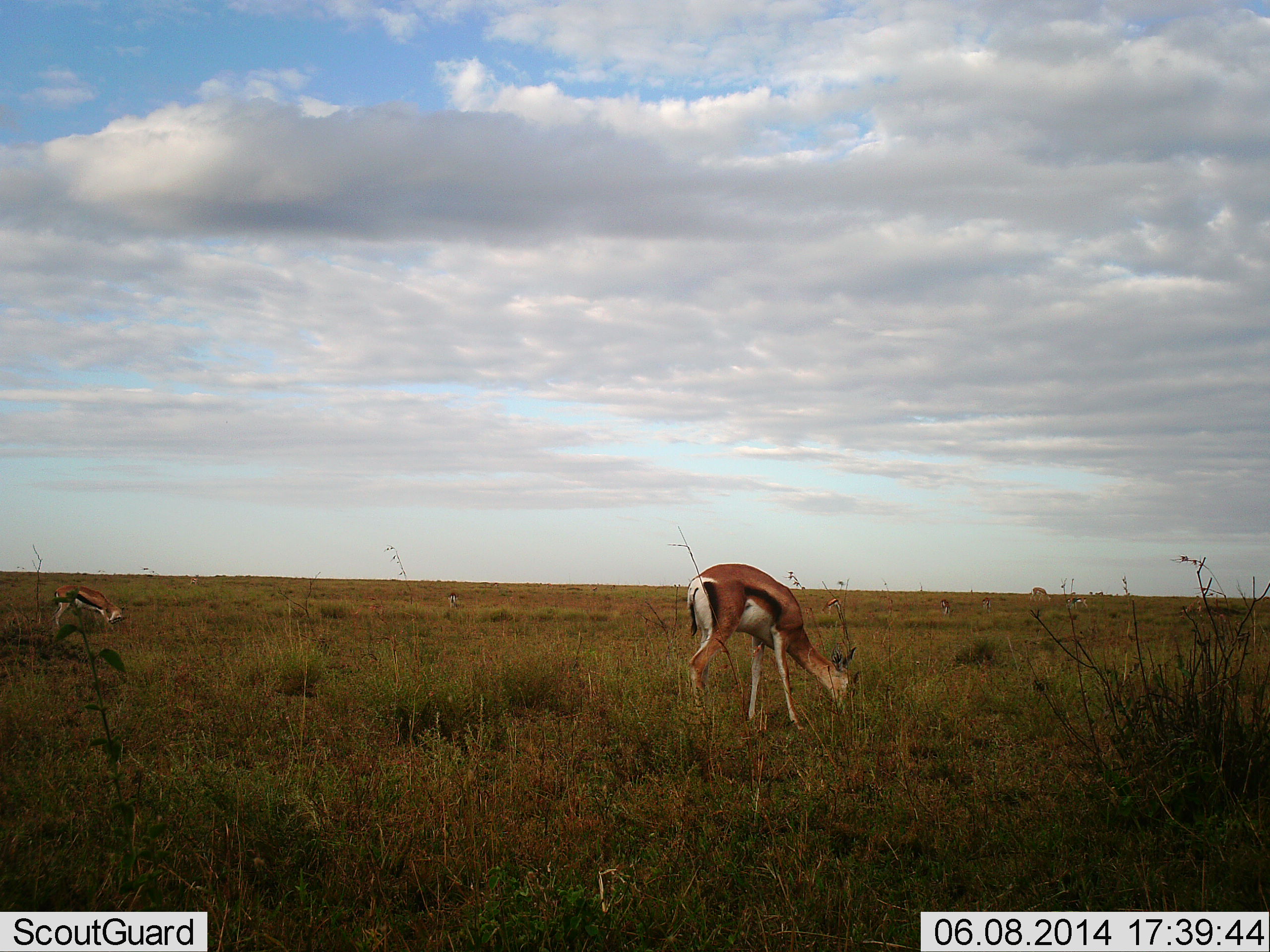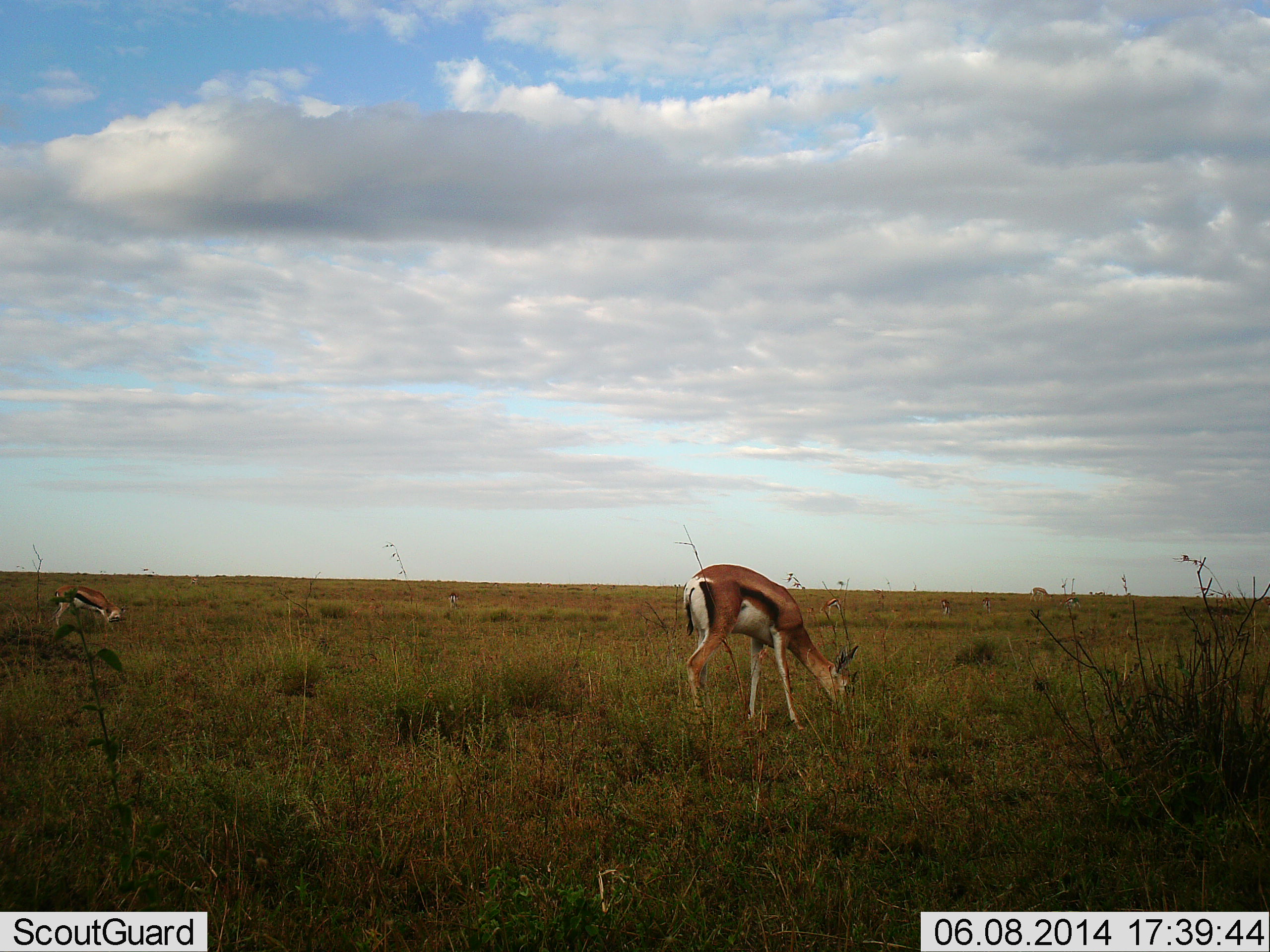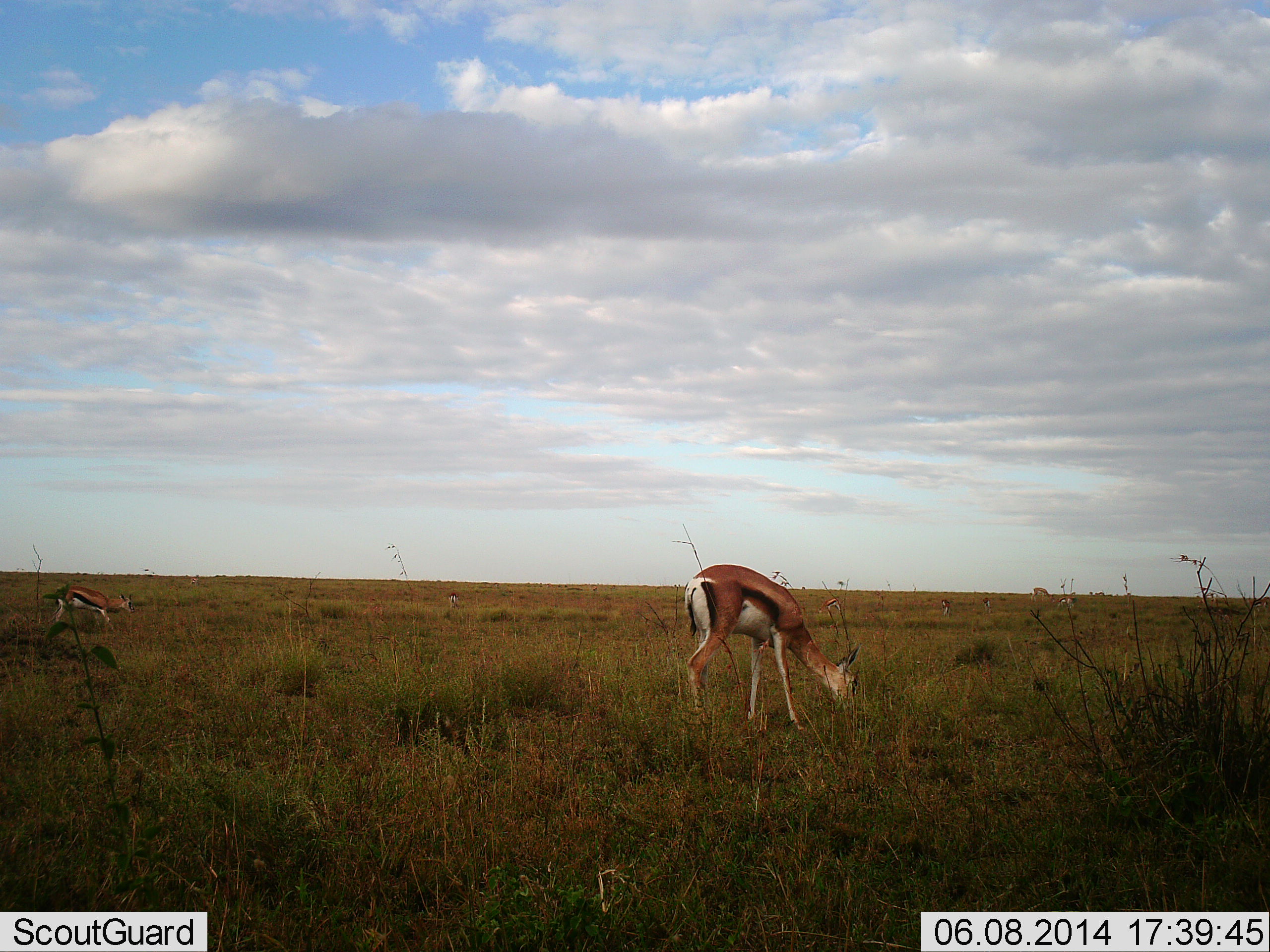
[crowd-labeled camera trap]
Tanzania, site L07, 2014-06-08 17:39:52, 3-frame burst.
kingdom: Animalia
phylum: Chordata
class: Mammalia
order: Artiodactyla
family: Bovidae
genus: Eudorcas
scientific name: Eudorcas thomsonii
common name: thomson's gazelle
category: gazellethomsons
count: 2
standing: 18%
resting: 0%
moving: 0%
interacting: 0%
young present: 0%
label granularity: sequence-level